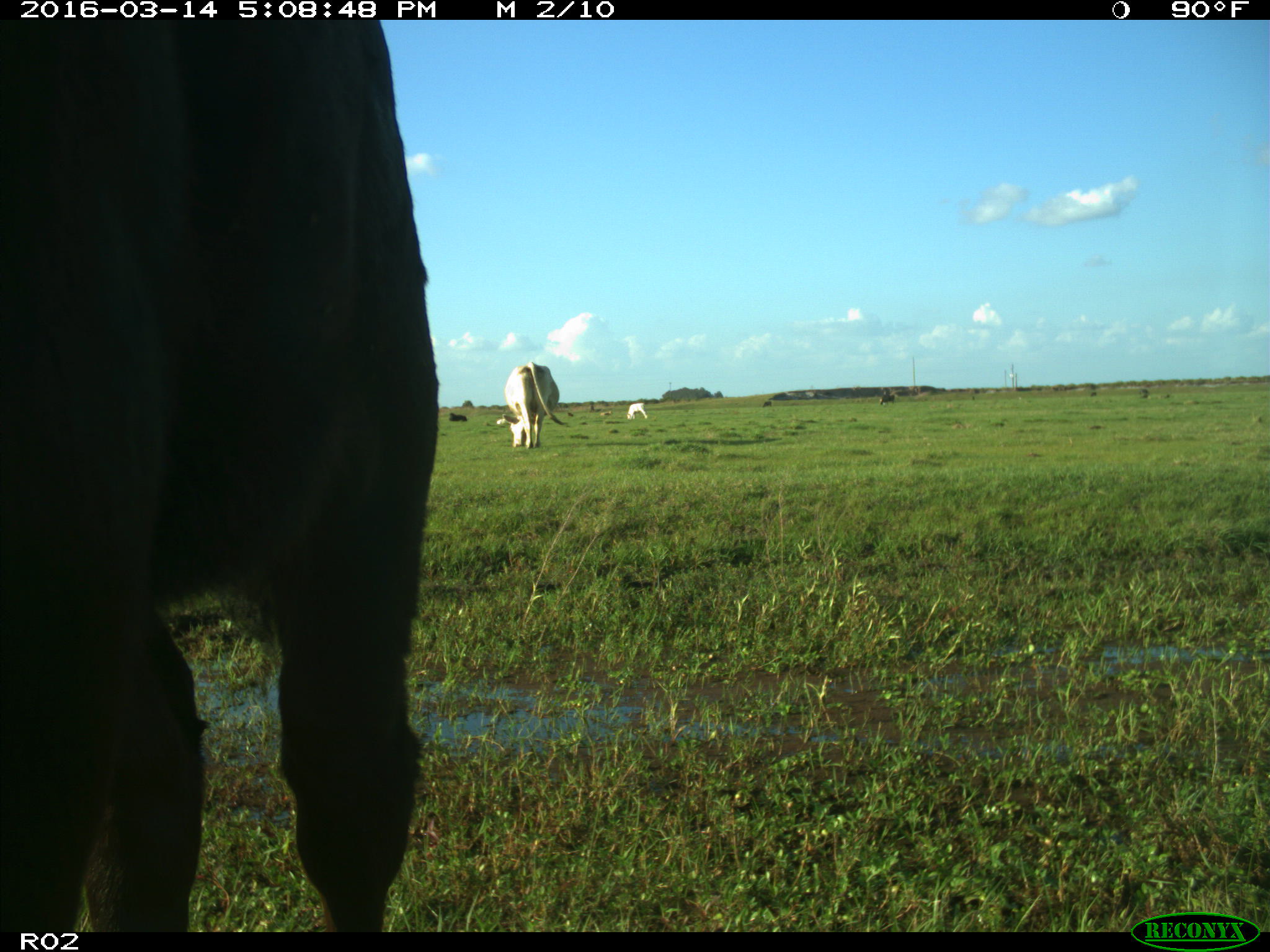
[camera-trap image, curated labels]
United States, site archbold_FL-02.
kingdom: Animalia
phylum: Chordata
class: Mammalia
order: Artiodactyla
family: Bovidae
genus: Bos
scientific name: Bos taurus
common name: domestic cow